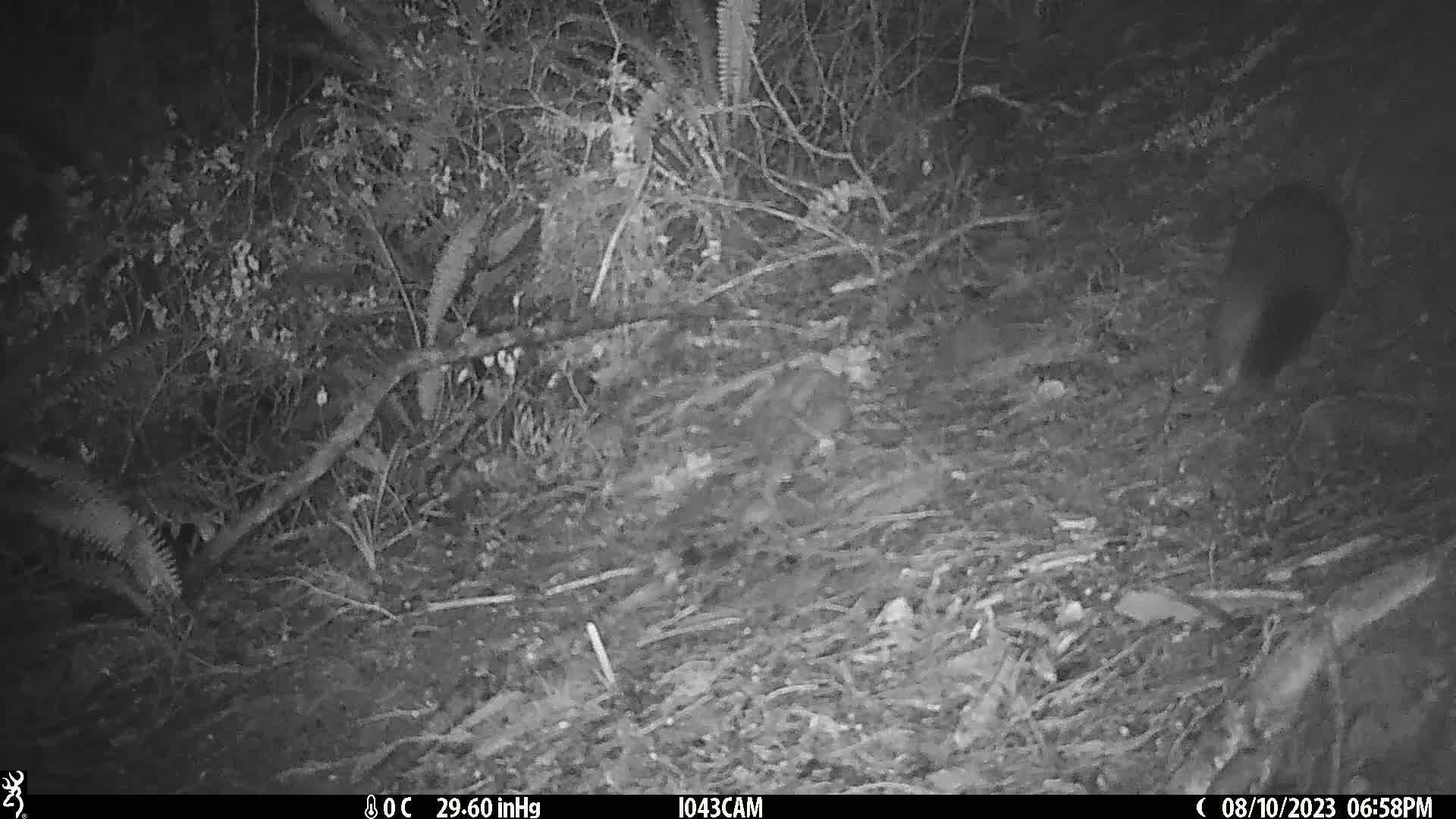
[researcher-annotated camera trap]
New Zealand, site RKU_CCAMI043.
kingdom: Animalia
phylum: Chordata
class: Mammalia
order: Diprotodontia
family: Phalangeridae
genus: Trichosurus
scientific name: Trichosurus vulpecula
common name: common brushtail possum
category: possum